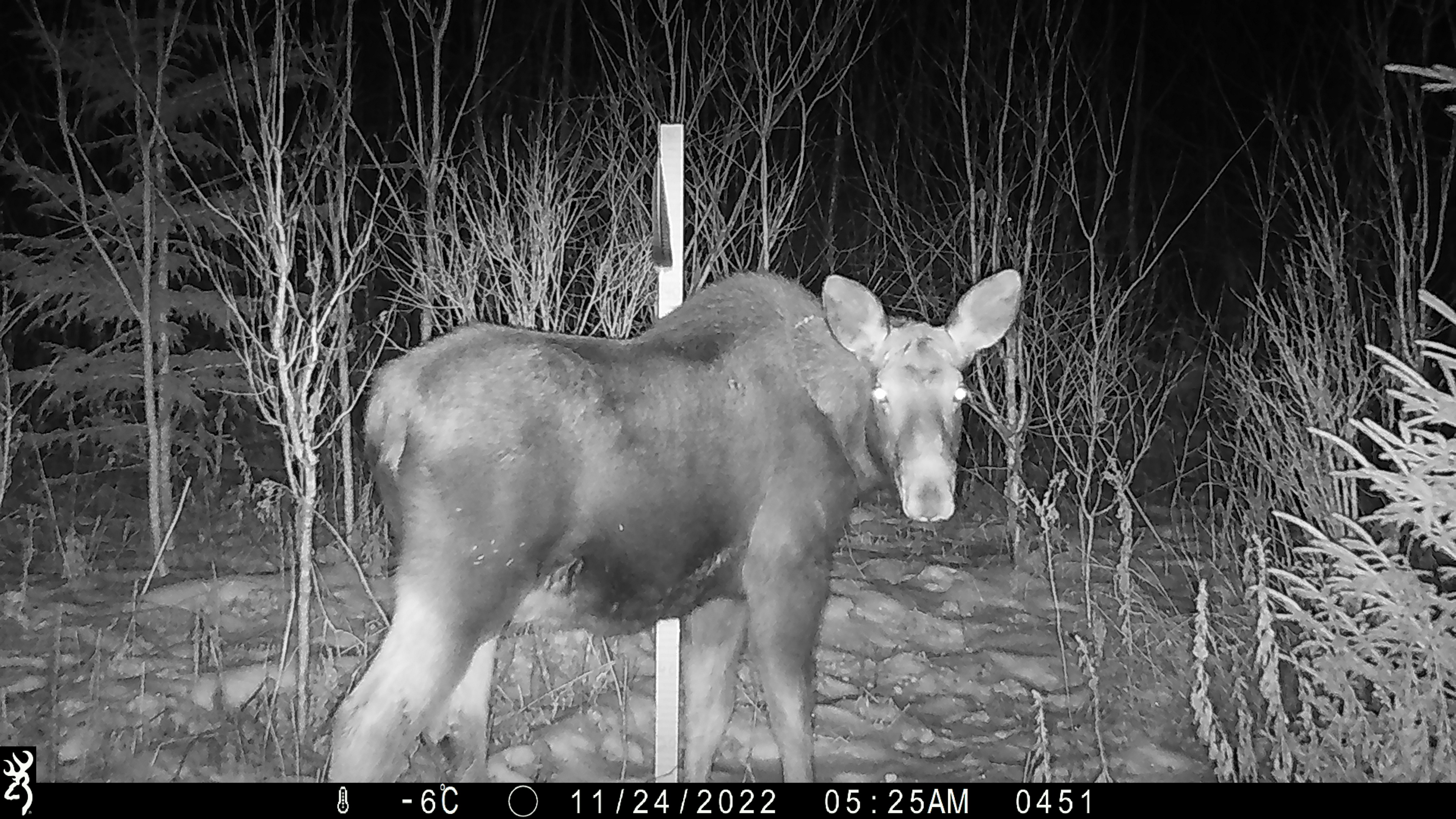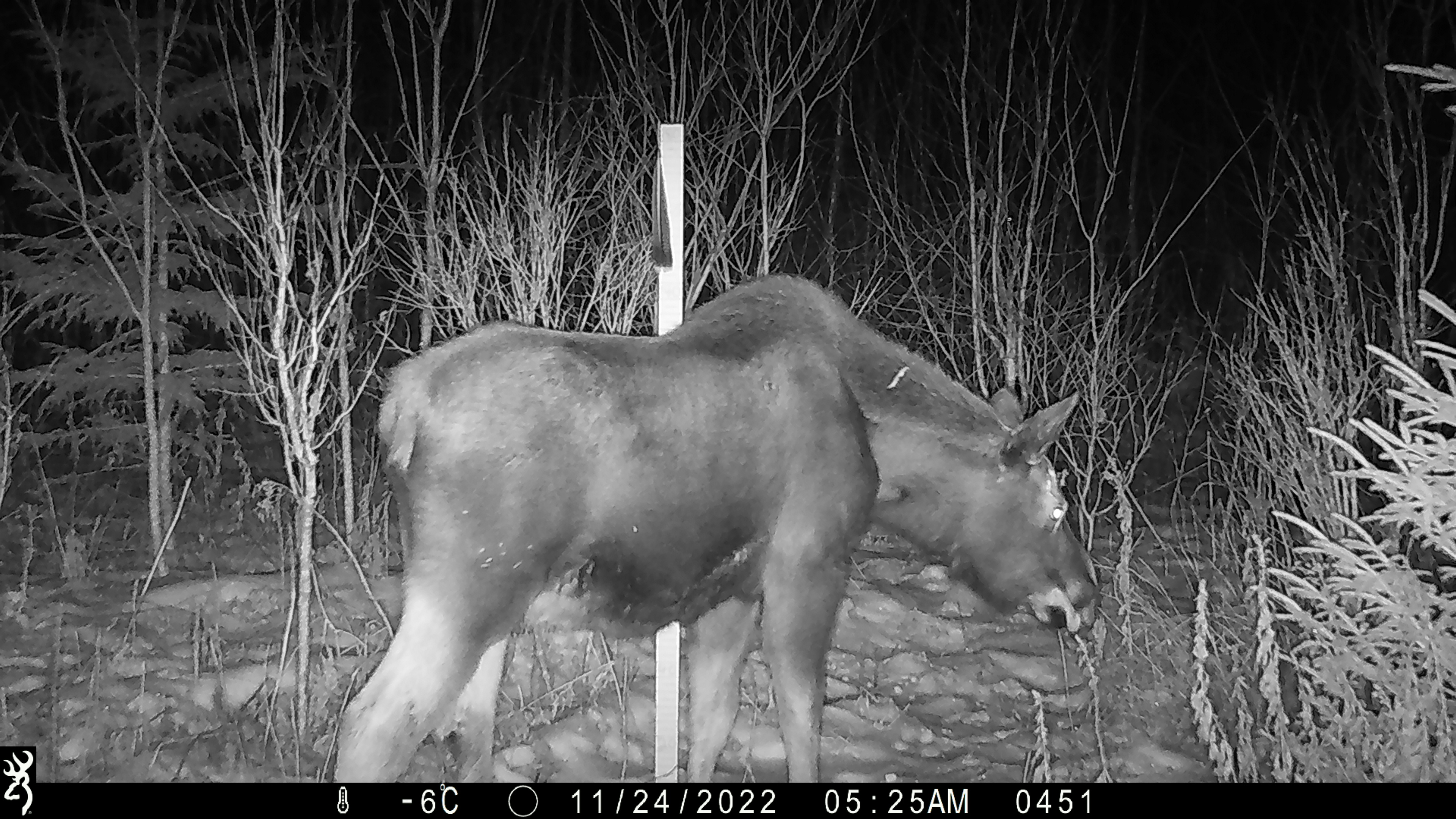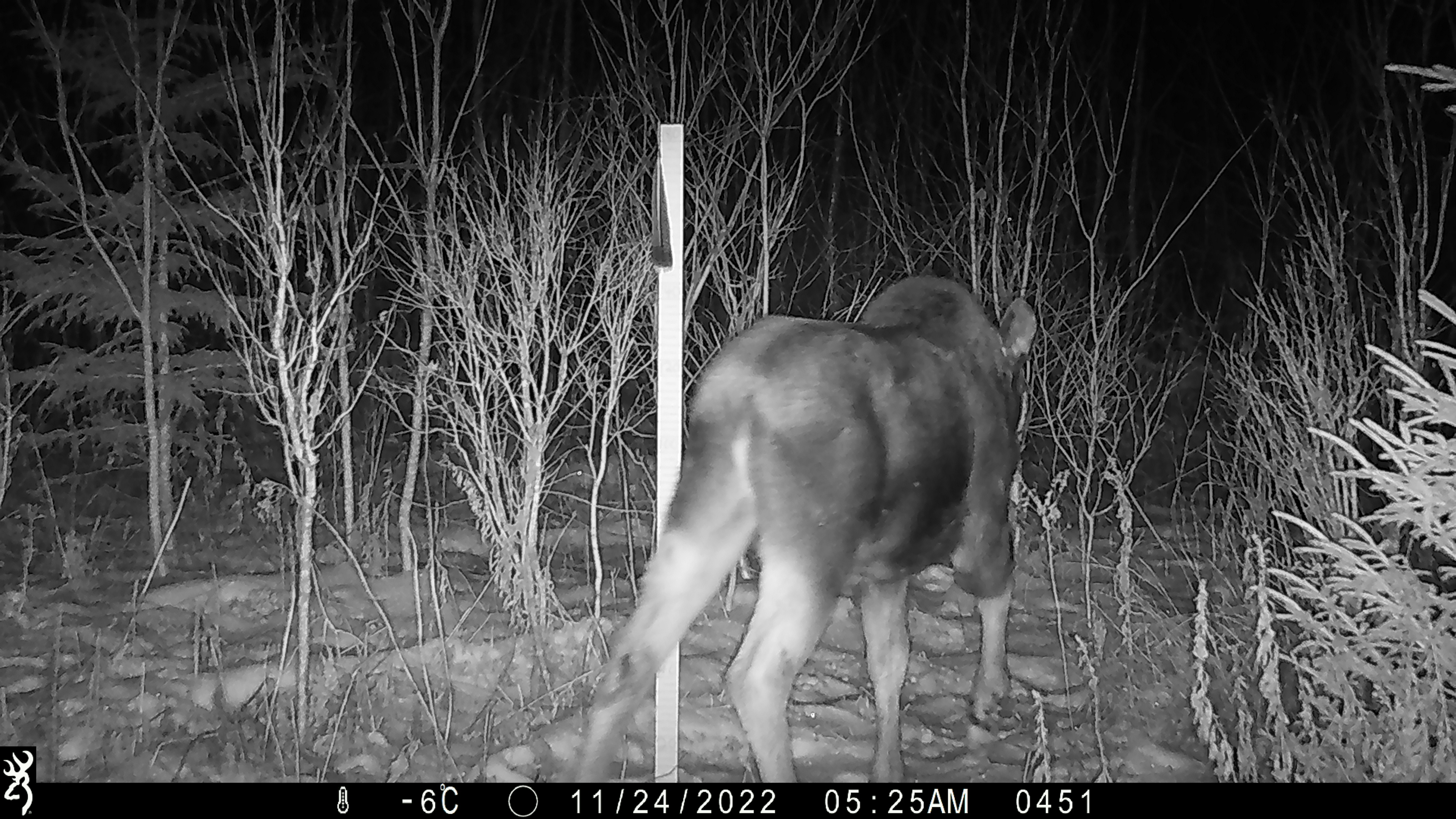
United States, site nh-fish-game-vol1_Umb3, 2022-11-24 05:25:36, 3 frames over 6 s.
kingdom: Animalia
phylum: Chordata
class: Mammalia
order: Artiodactyla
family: Cervidae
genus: Alces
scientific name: Alces alces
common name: moose